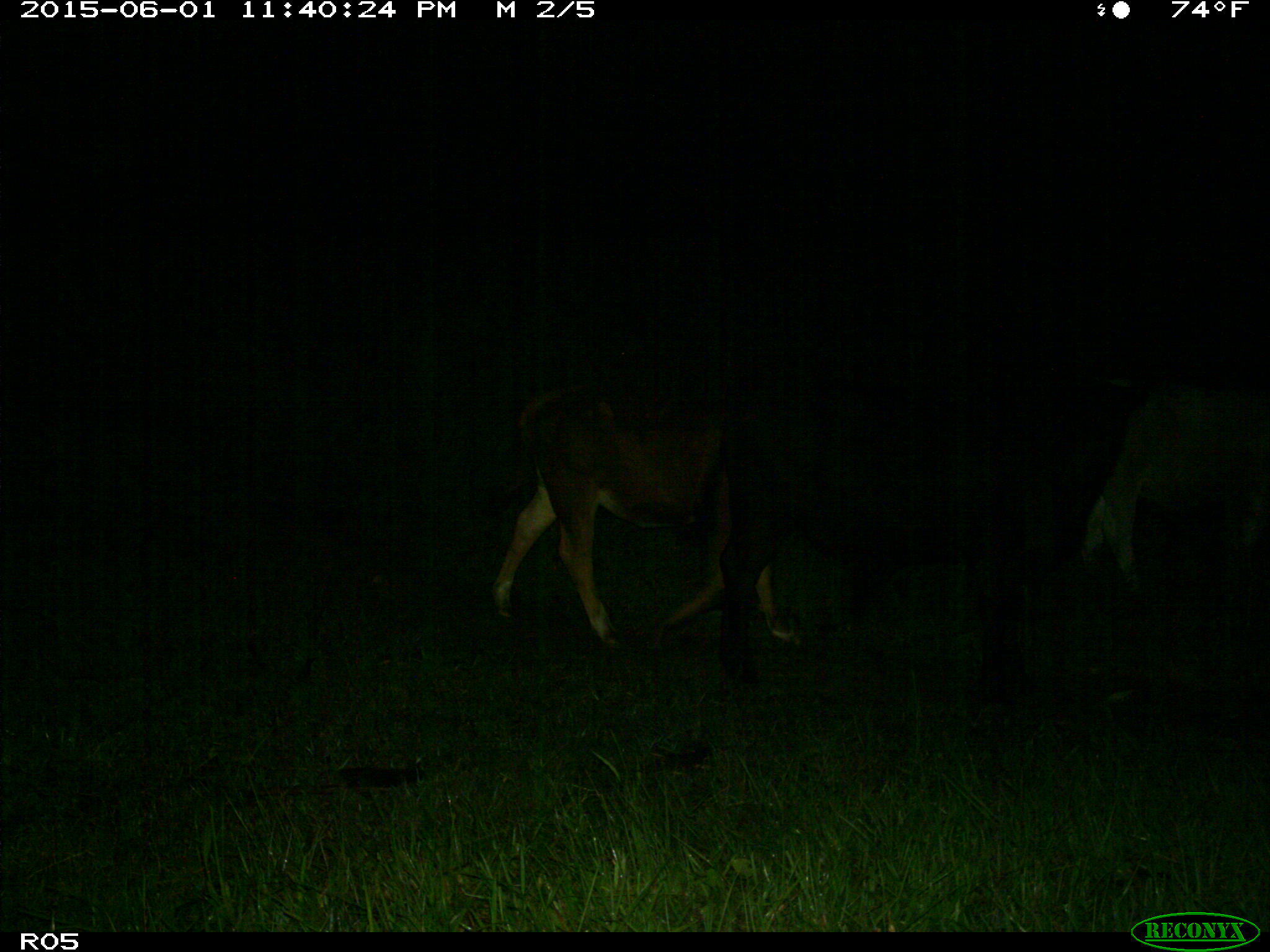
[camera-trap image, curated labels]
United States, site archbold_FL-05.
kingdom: Animalia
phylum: Chordata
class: Mammalia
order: Artiodactyla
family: Bovidae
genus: Bos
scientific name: Bos taurus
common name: domestic cow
Bos taurus (domestic cow).